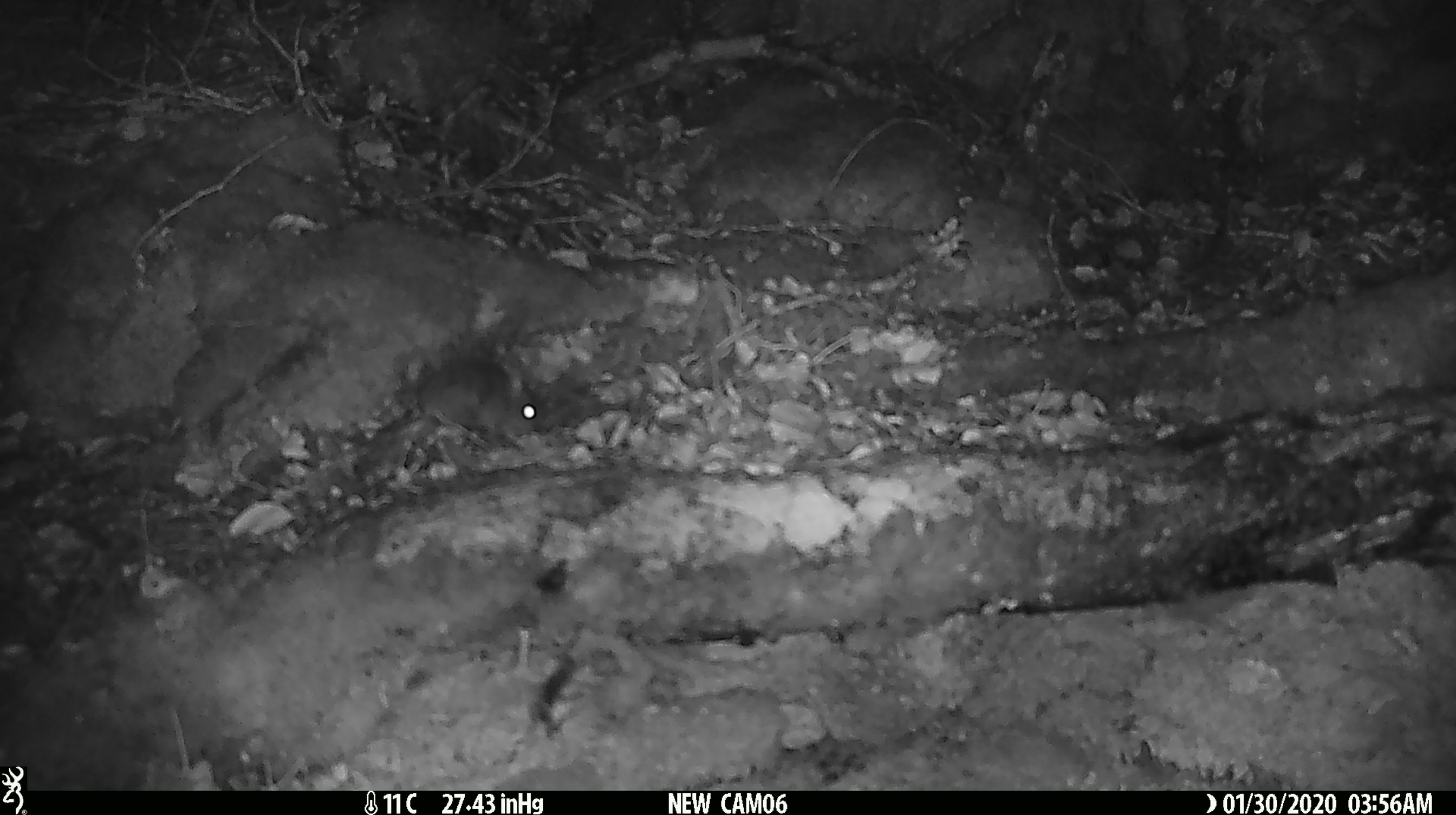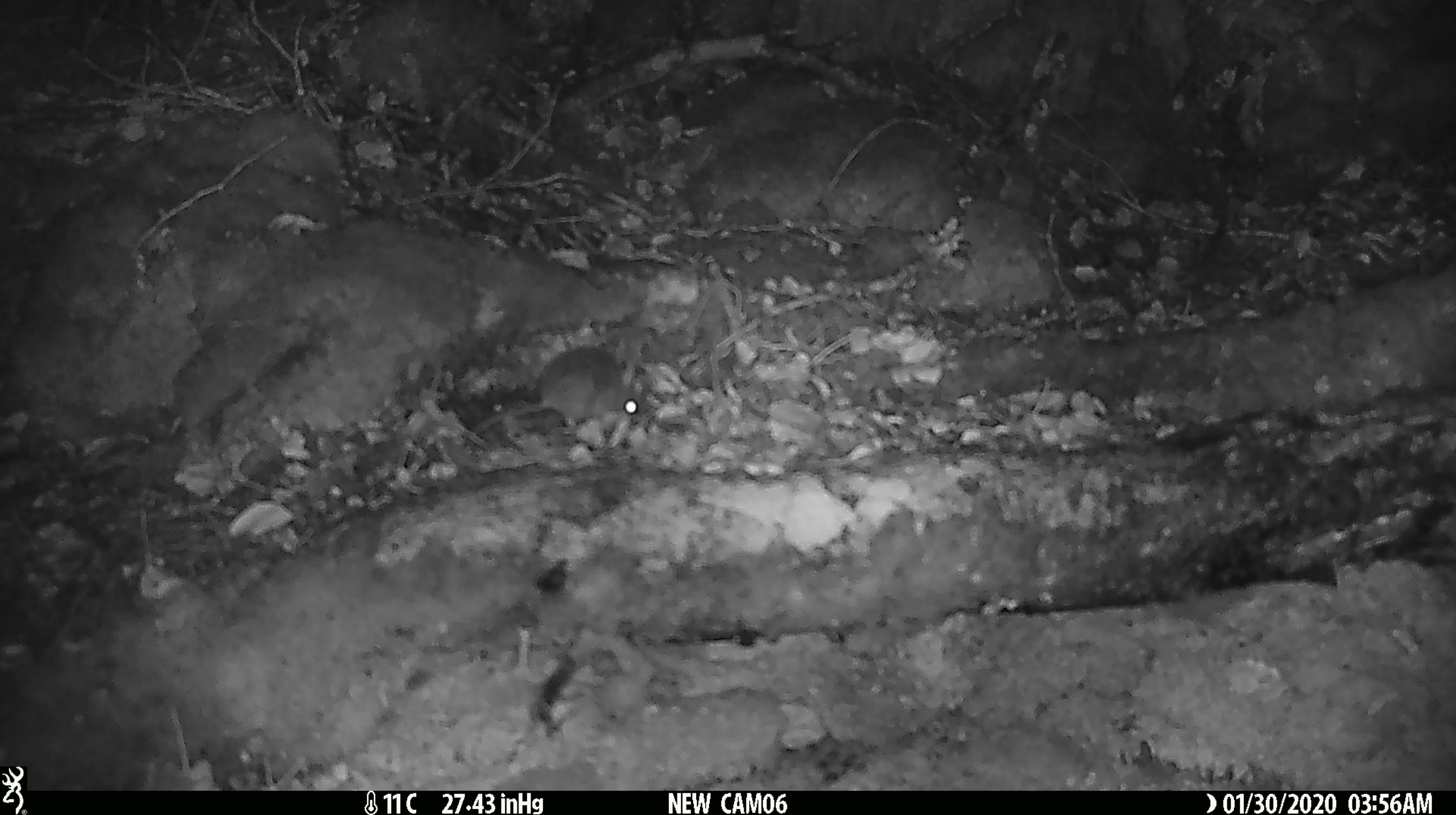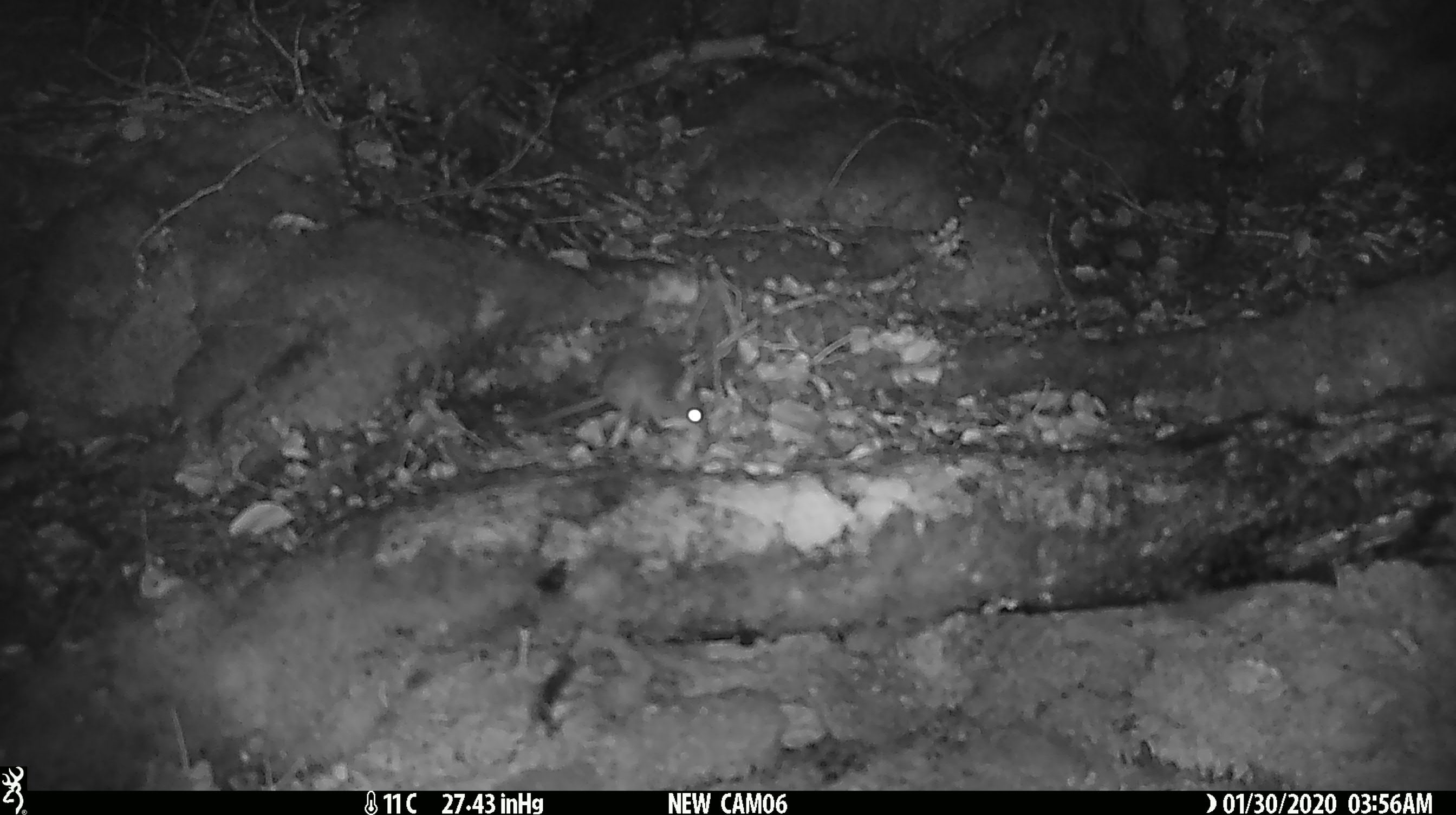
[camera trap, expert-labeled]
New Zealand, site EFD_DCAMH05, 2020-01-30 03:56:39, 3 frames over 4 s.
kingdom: Animalia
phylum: Chordata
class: Mammalia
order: Rodentia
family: Muridae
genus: Mus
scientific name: Mus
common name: mouse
Mouse (Mus).